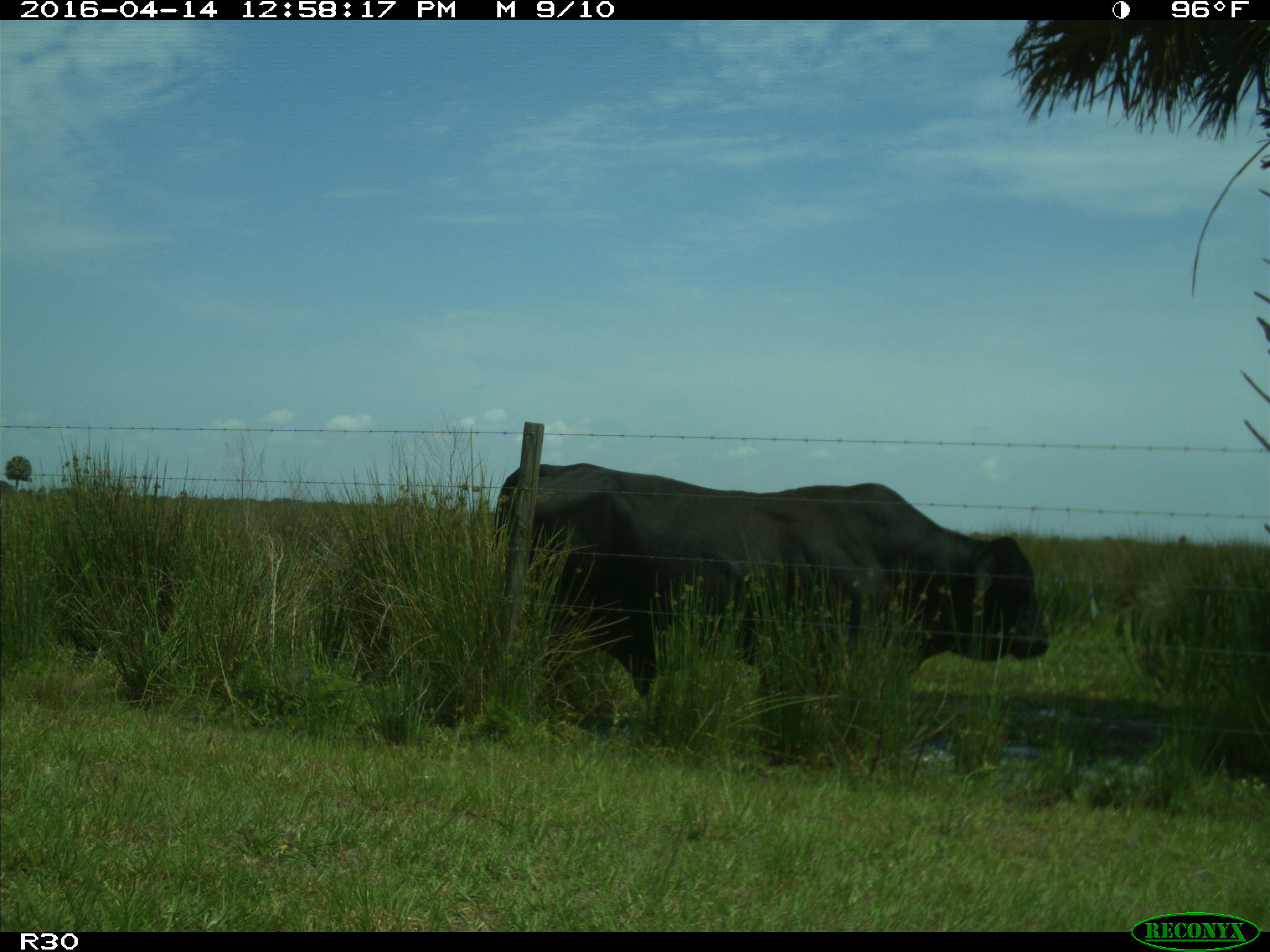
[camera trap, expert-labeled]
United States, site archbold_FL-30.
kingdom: Animalia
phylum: Chordata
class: Mammalia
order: Artiodactyla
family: Bovidae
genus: Bos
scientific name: Bos taurus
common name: domestic cow